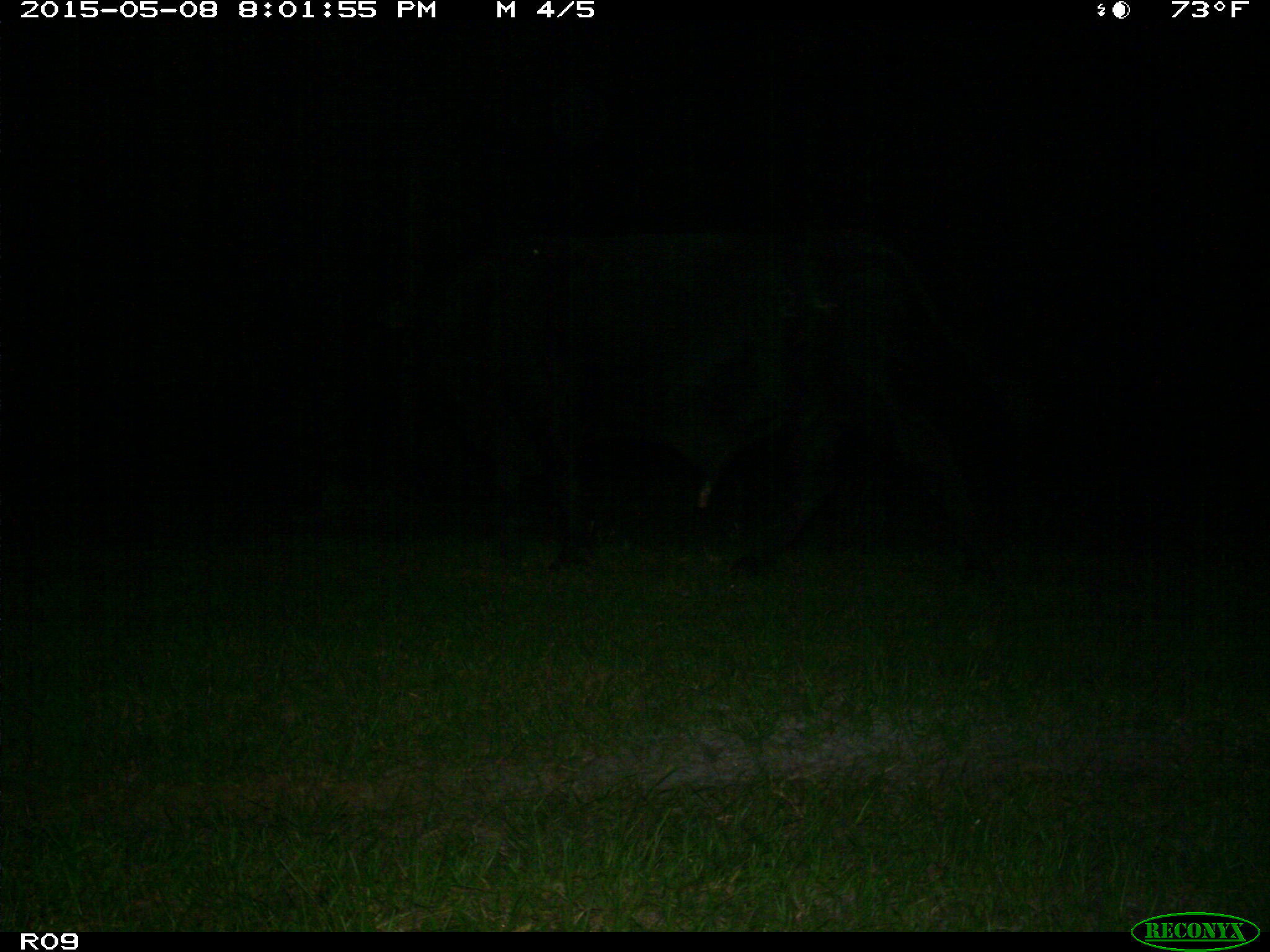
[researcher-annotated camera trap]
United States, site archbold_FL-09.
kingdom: Animalia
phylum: Chordata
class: Mammalia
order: Artiodactyla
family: Bovidae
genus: Bos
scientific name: Bos taurus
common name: domestic cow